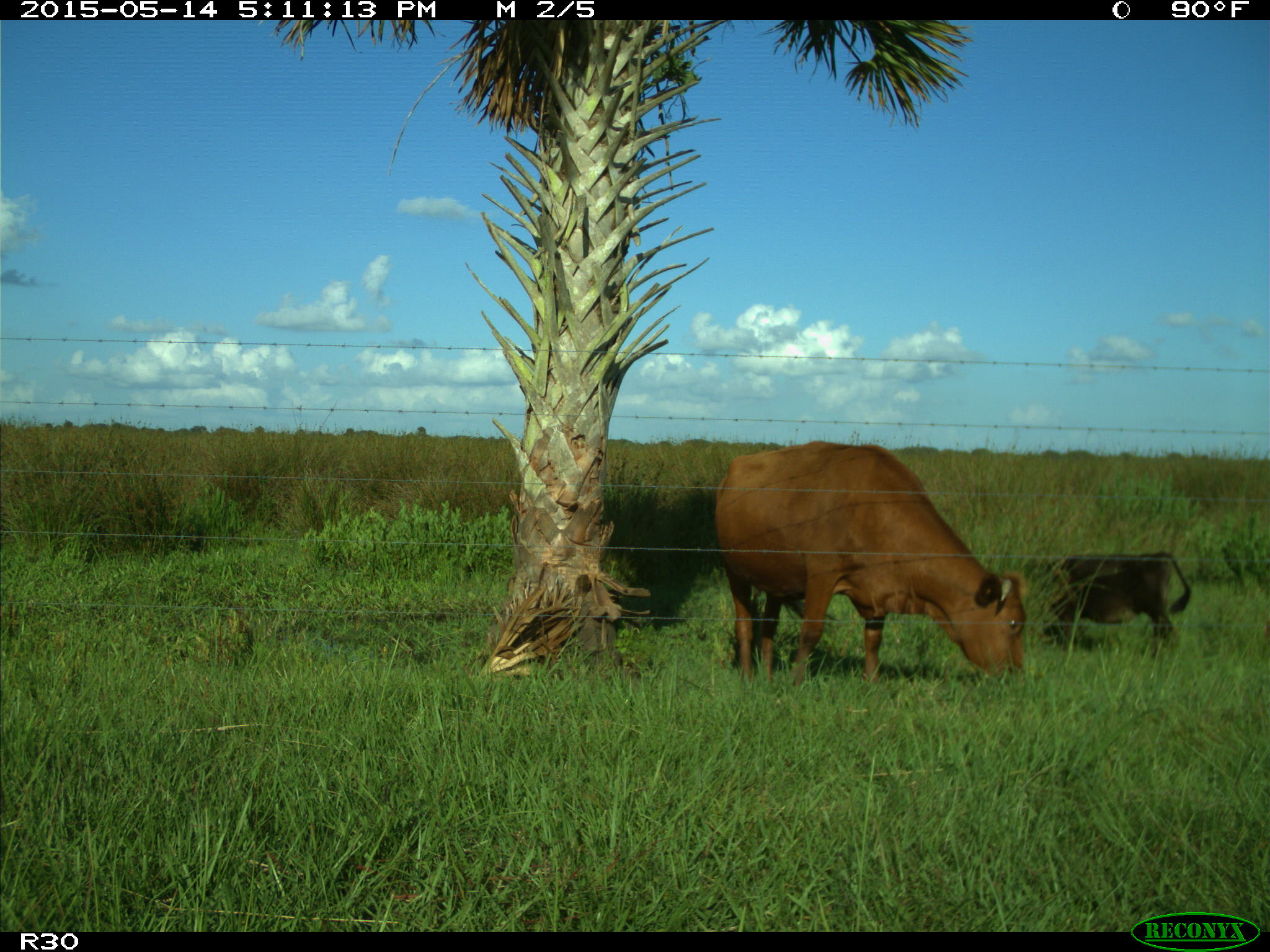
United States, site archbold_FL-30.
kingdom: Animalia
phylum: Chordata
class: Mammalia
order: Artiodactyla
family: Bovidae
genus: Bos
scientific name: Bos taurus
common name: domestic cow